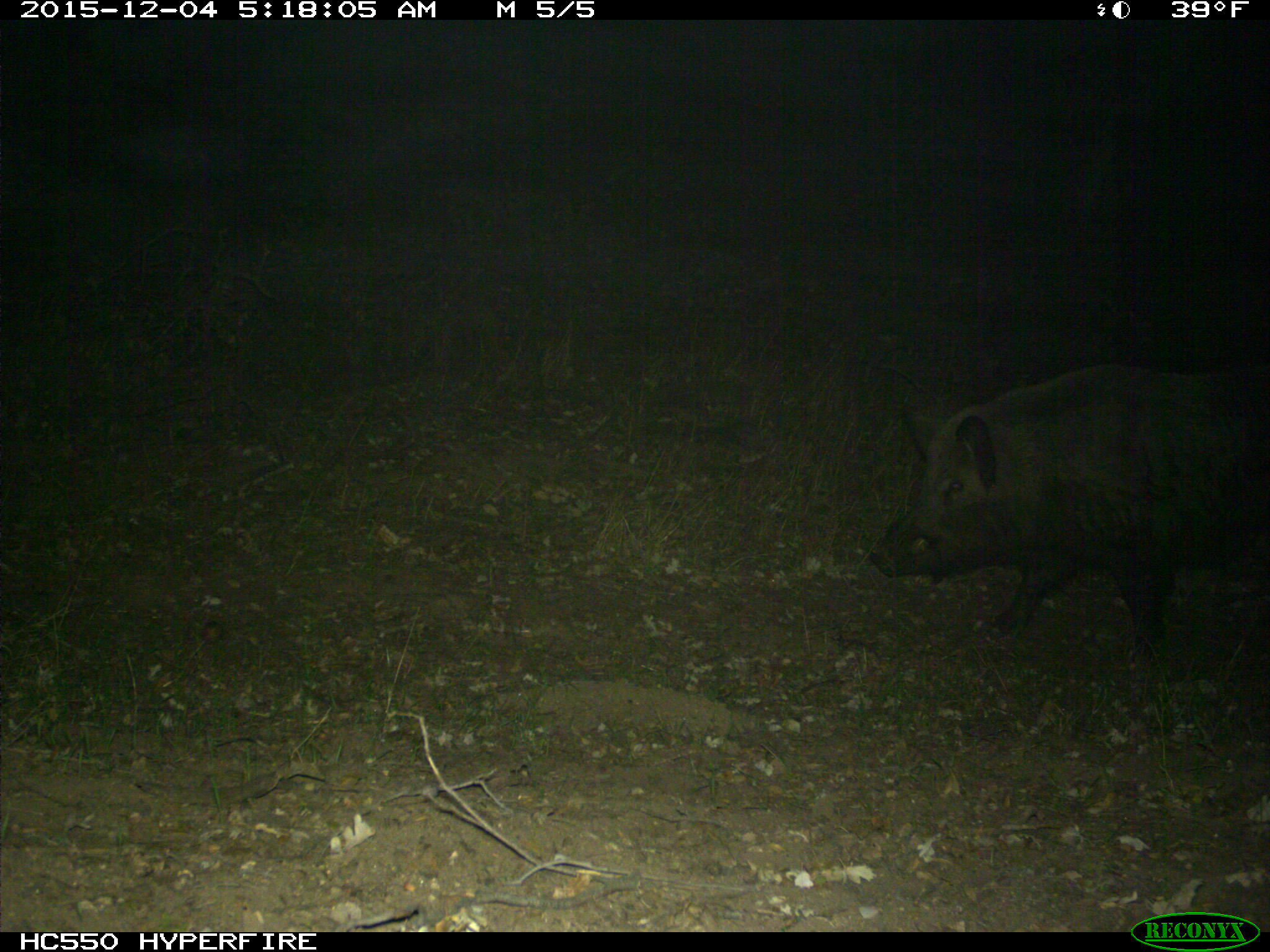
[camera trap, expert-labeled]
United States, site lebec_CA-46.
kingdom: Animalia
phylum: Chordata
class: Mammalia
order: Artiodactyla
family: Suidae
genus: Sus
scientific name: Sus scrofa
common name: wild boar